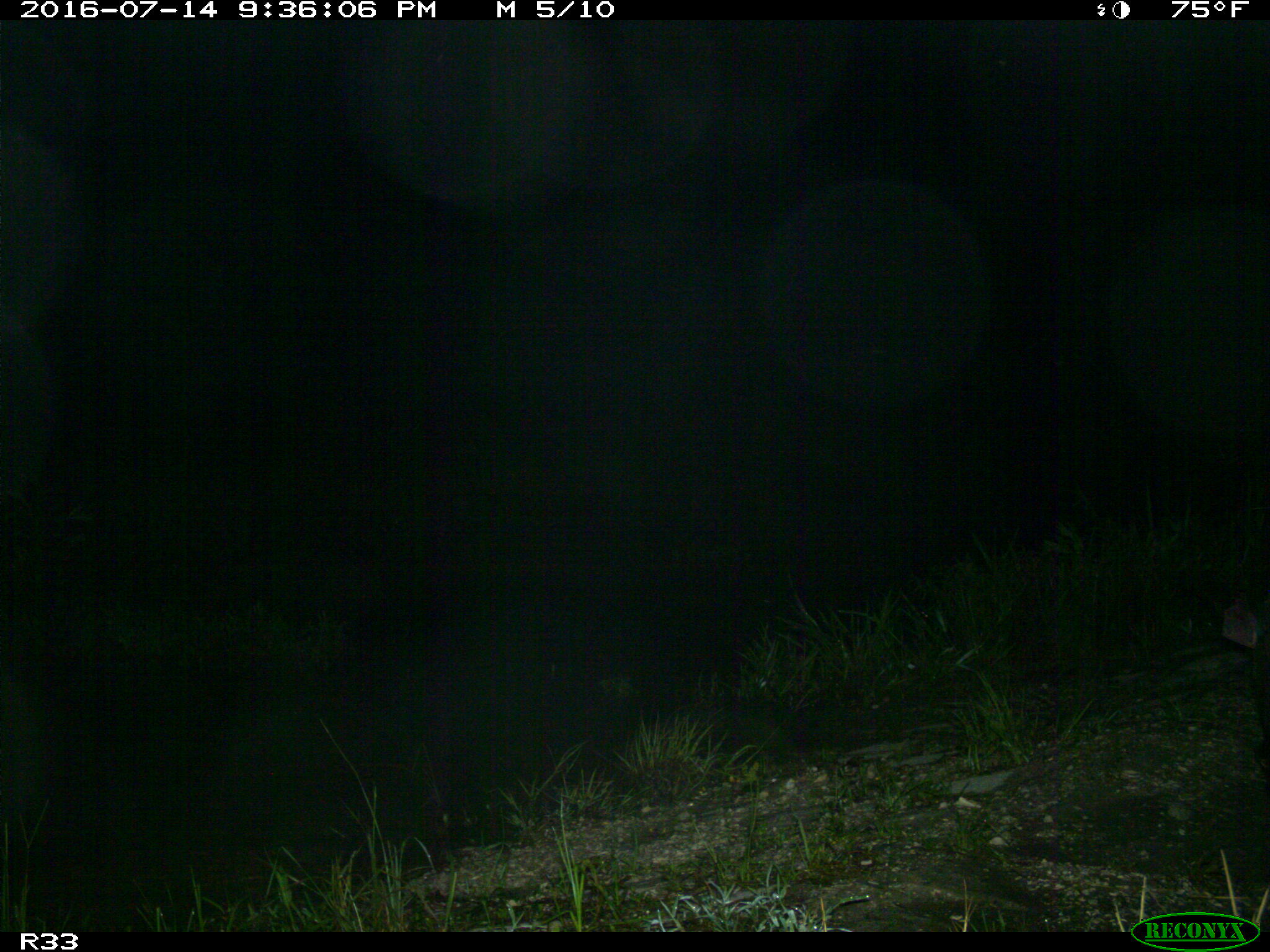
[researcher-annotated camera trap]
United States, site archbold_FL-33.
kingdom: Animalia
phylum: Chordata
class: Mammalia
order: Artiodactyla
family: Suidae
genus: Sus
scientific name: Sus scrofa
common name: wild boar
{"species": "Sus scrofa (wild boar)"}